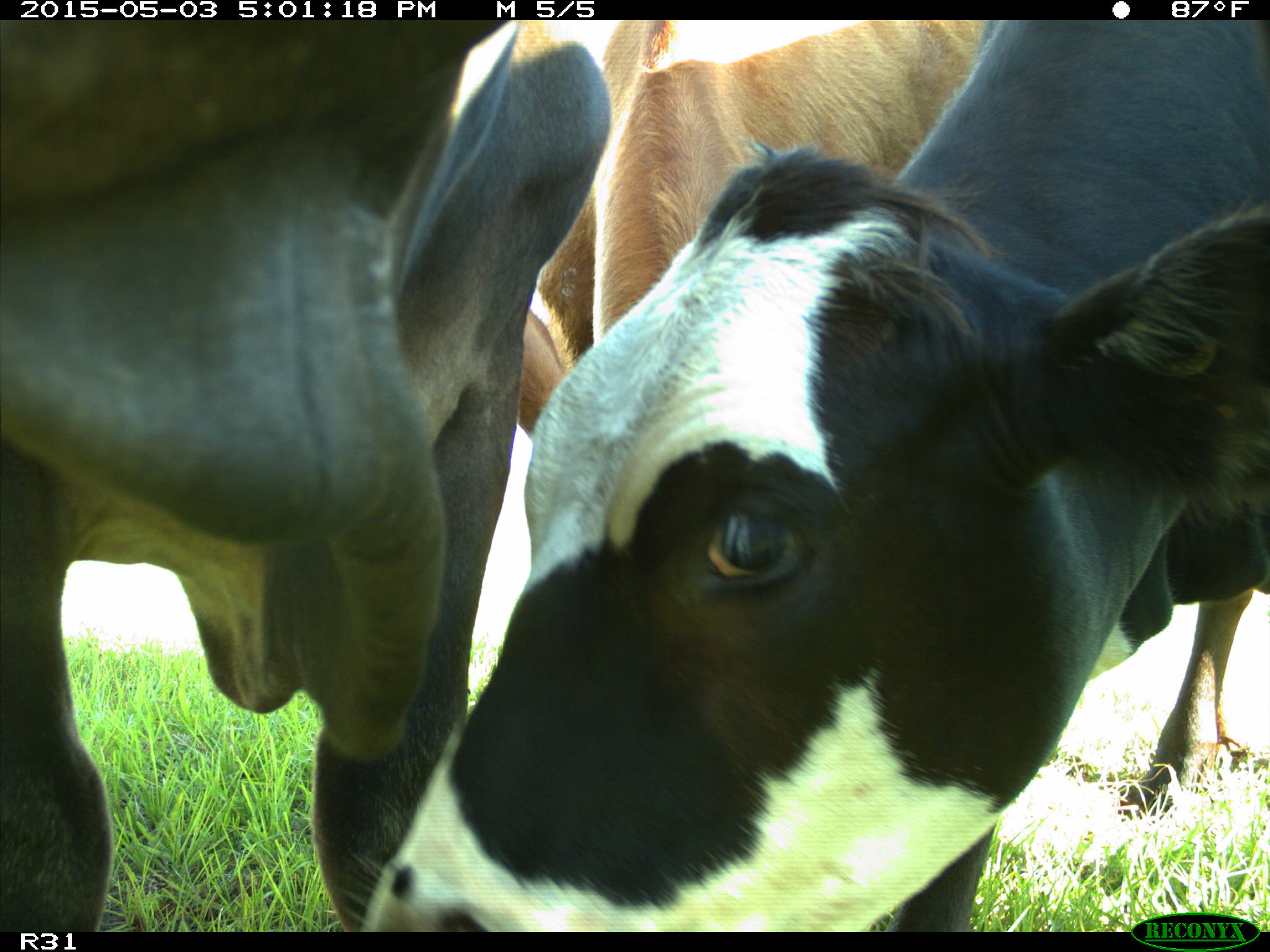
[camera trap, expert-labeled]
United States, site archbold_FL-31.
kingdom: Animalia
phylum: Chordata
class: Mammalia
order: Artiodactyla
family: Bovidae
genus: Bos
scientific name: Bos taurus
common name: domestic cow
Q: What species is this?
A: Bos taurus (domestic cow).